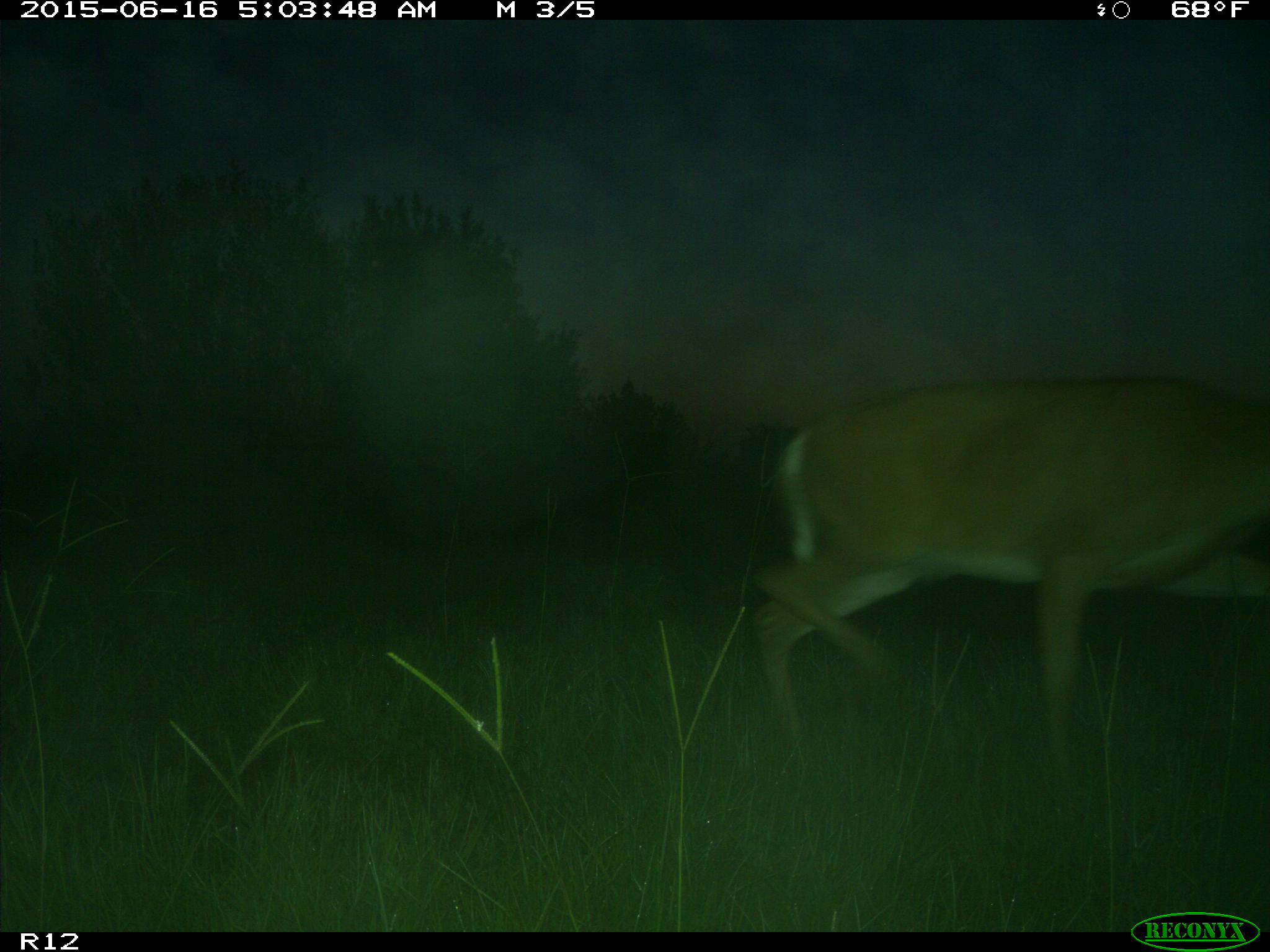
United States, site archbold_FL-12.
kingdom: Animalia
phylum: Chordata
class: Mammalia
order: Artiodactyla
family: Cervidae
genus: Odocoileus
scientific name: Odocoileus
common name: deer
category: unidentified deer